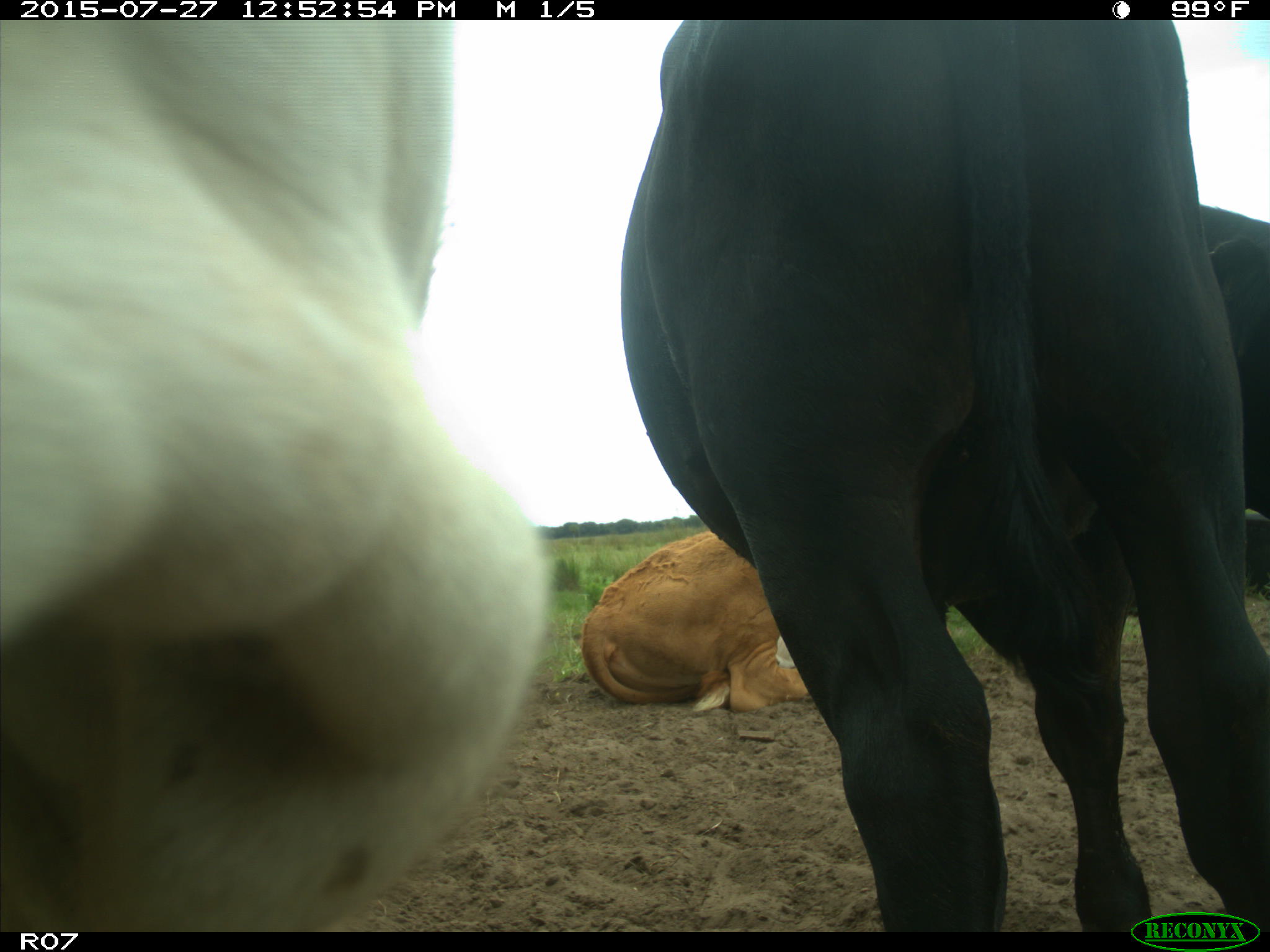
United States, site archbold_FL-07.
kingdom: Animalia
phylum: Chordata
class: Mammalia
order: Artiodactyla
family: Bovidae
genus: Bos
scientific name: Bos taurus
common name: domestic cow